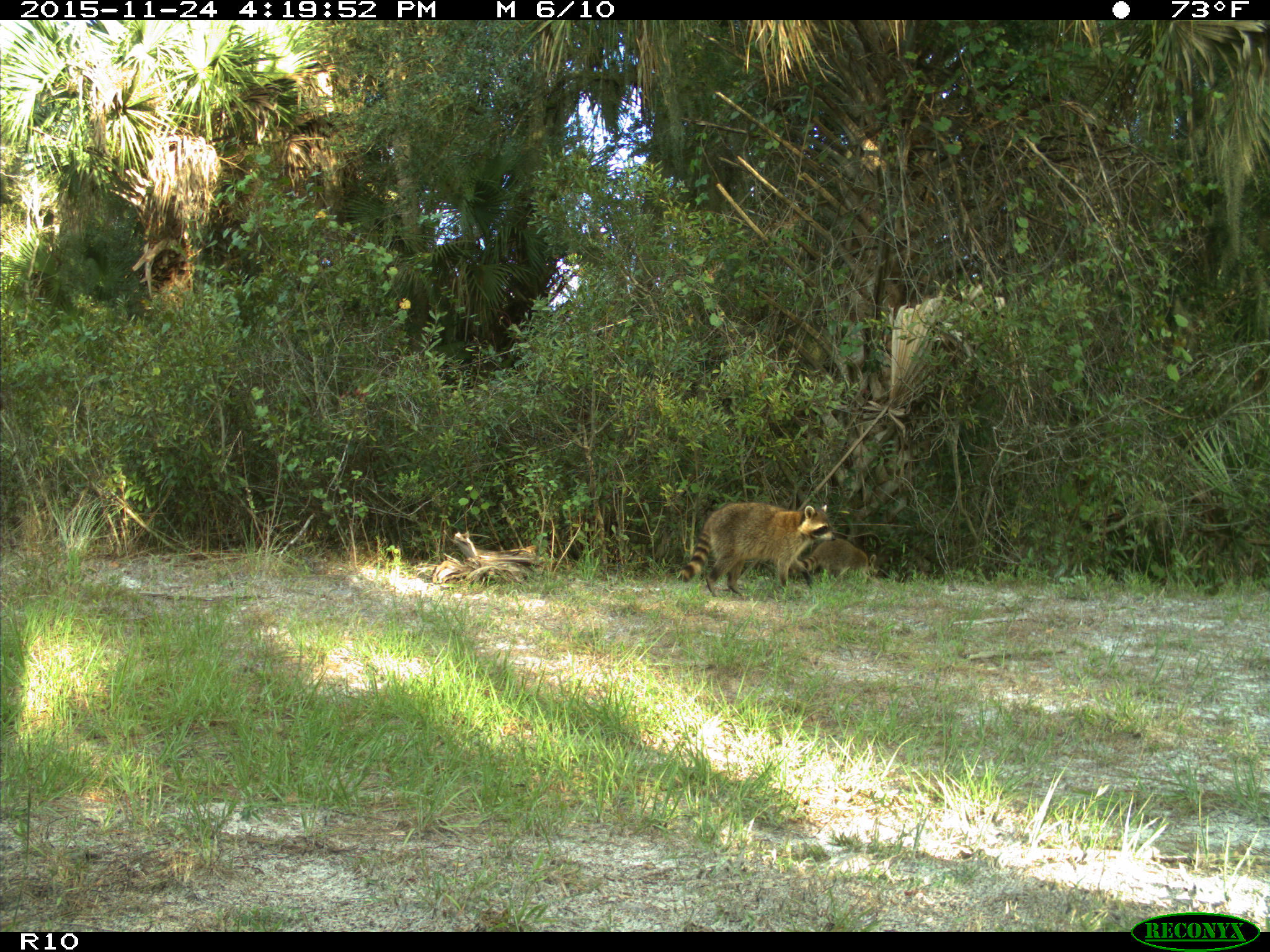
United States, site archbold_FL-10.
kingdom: Animalia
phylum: Chordata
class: Mammalia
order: Carnivora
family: Procyonidae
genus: Procyon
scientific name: Procyon lotor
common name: common raccoon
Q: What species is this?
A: Procyon lotor (common raccoon).